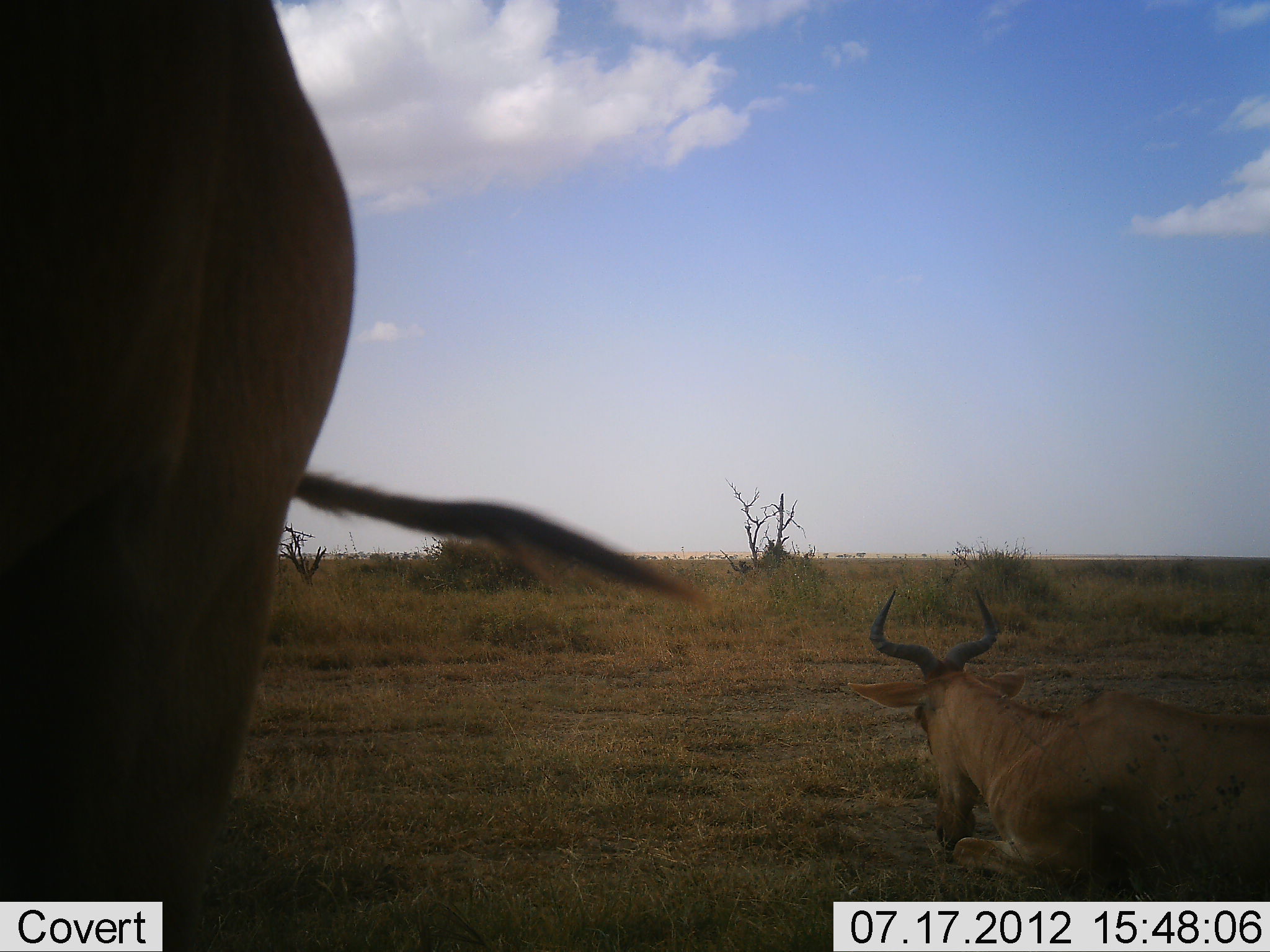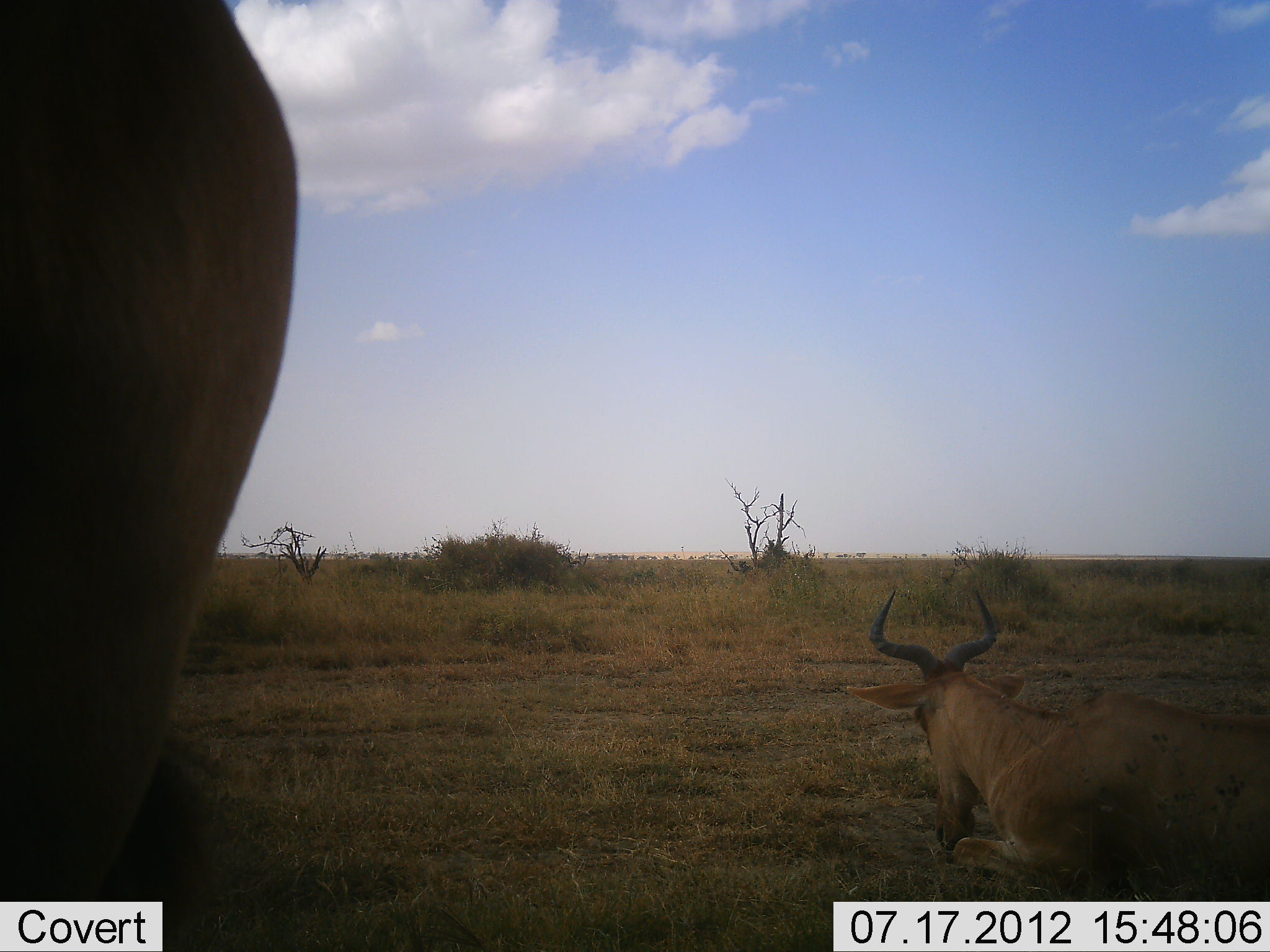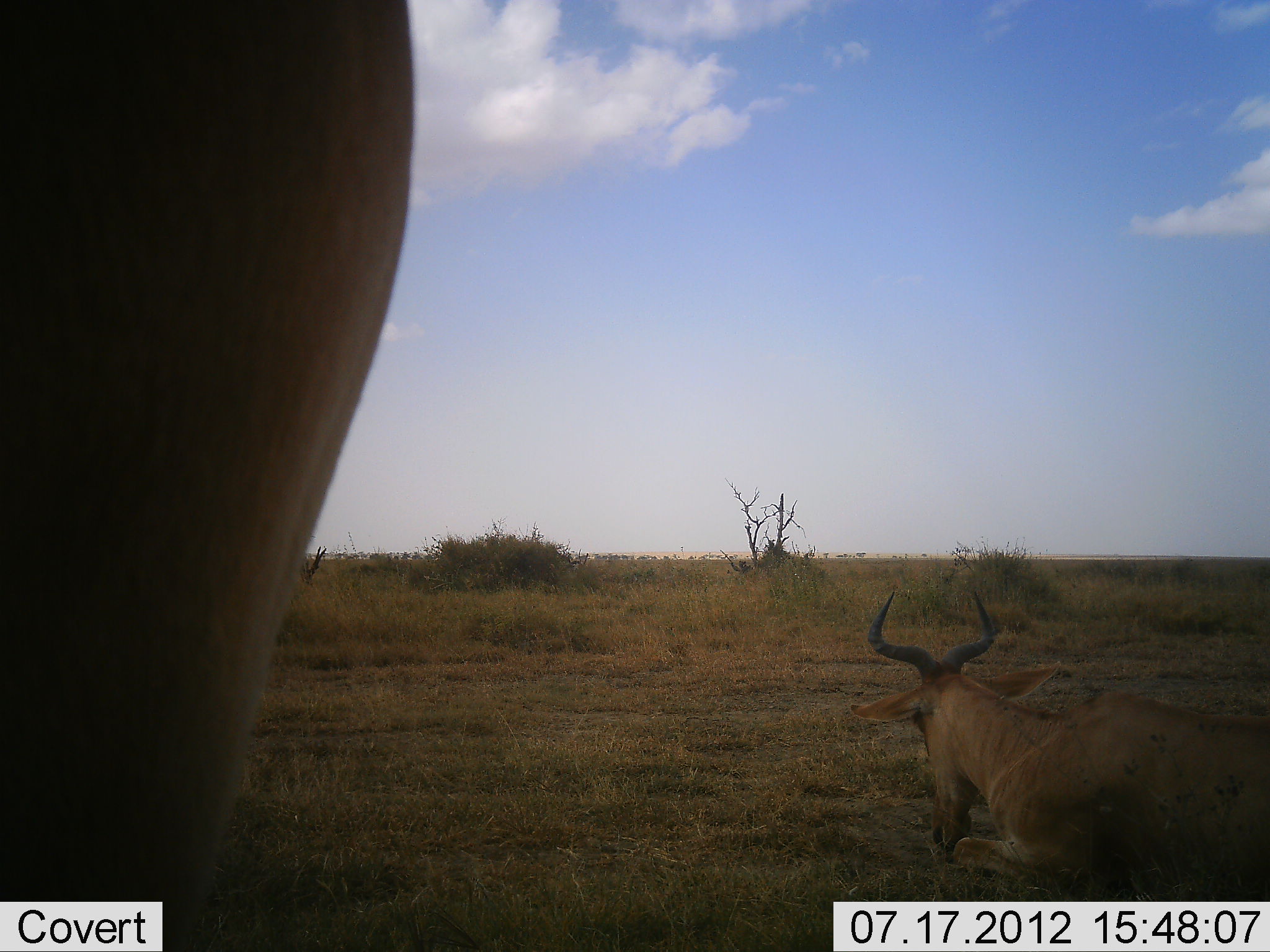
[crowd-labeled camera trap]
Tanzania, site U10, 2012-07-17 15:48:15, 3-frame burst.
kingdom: Animalia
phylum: Chordata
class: Mammalia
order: Artiodactyla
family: Bovidae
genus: Alcelaphus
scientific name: Alcelaphus buselaphus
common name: hartebeest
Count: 2.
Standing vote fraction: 90%.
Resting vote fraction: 90%.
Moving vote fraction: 0%.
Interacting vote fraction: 0%.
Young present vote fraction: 0%.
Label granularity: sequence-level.